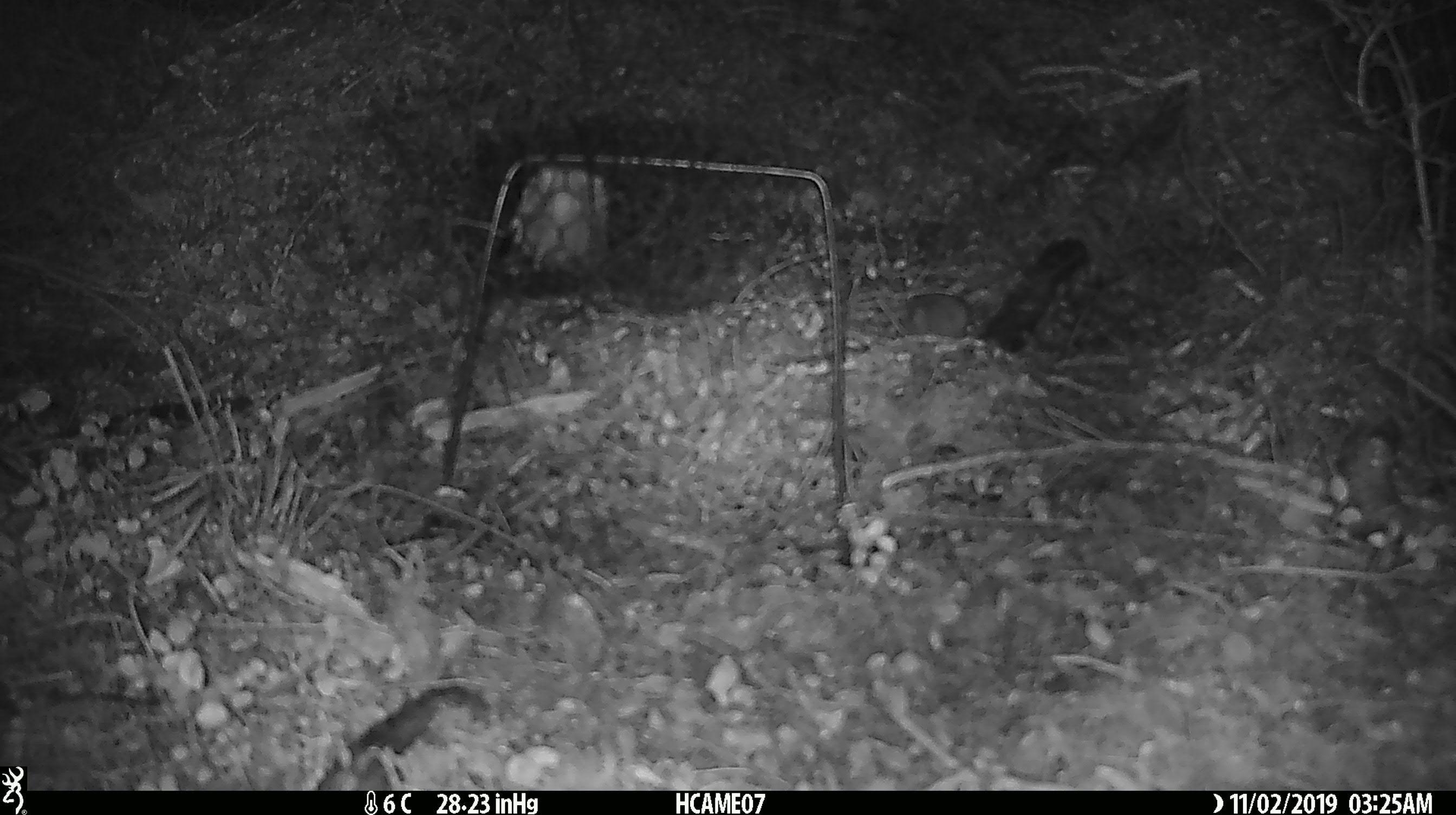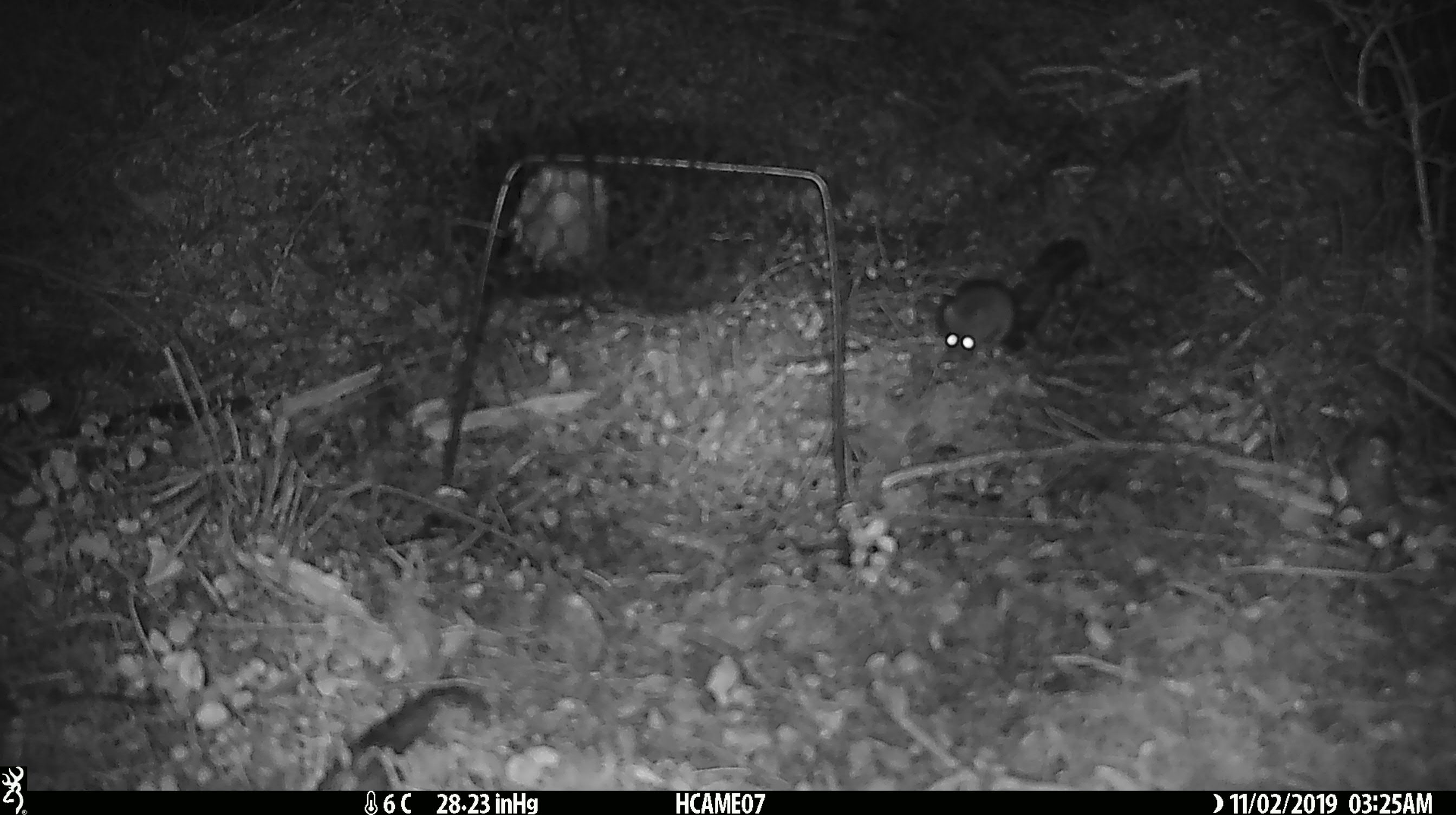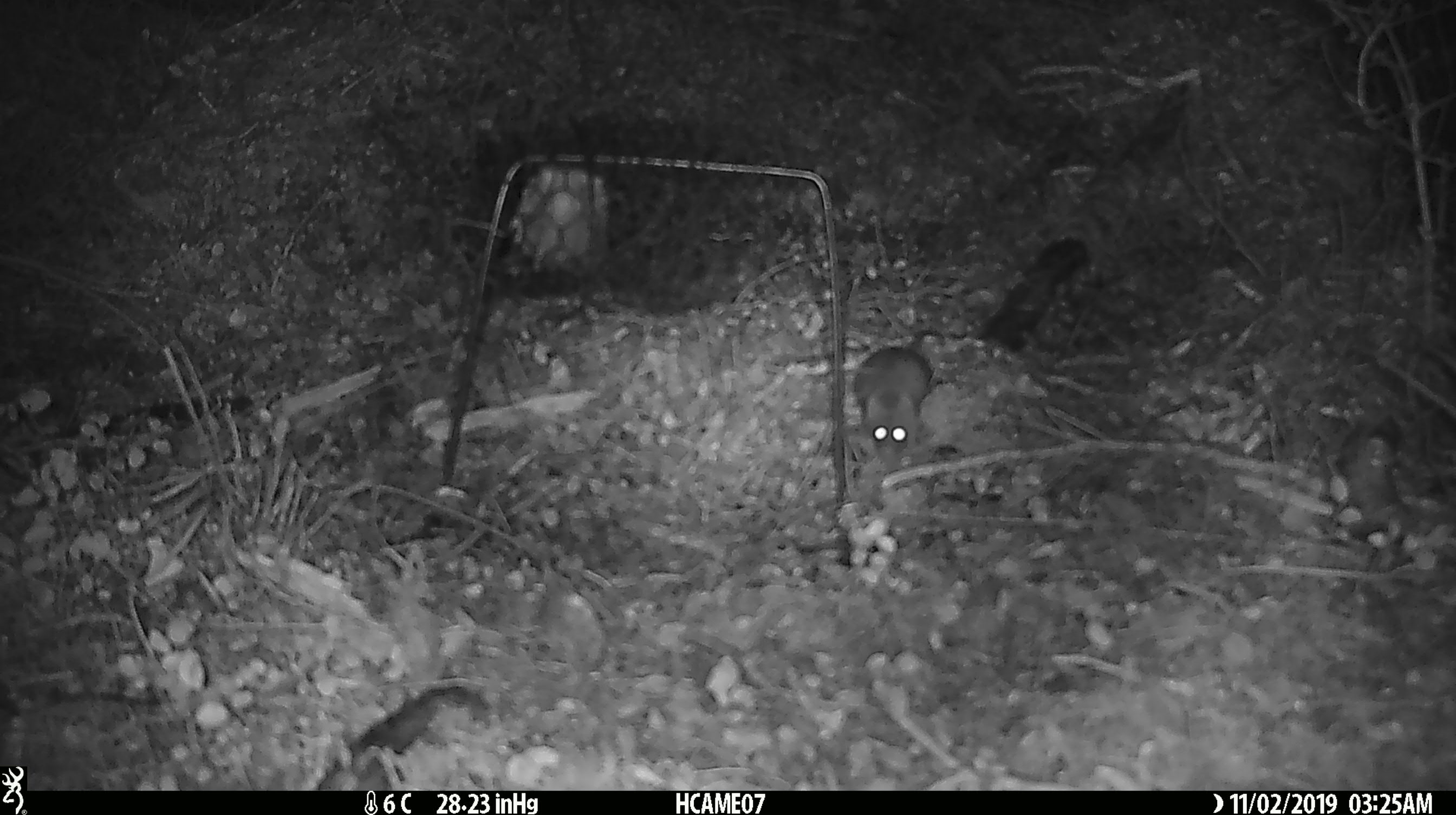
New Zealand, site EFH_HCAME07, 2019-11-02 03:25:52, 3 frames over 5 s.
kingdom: Animalia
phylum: Chordata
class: Mammalia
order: Rodentia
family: Muridae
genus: Mus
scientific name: Mus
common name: mouse